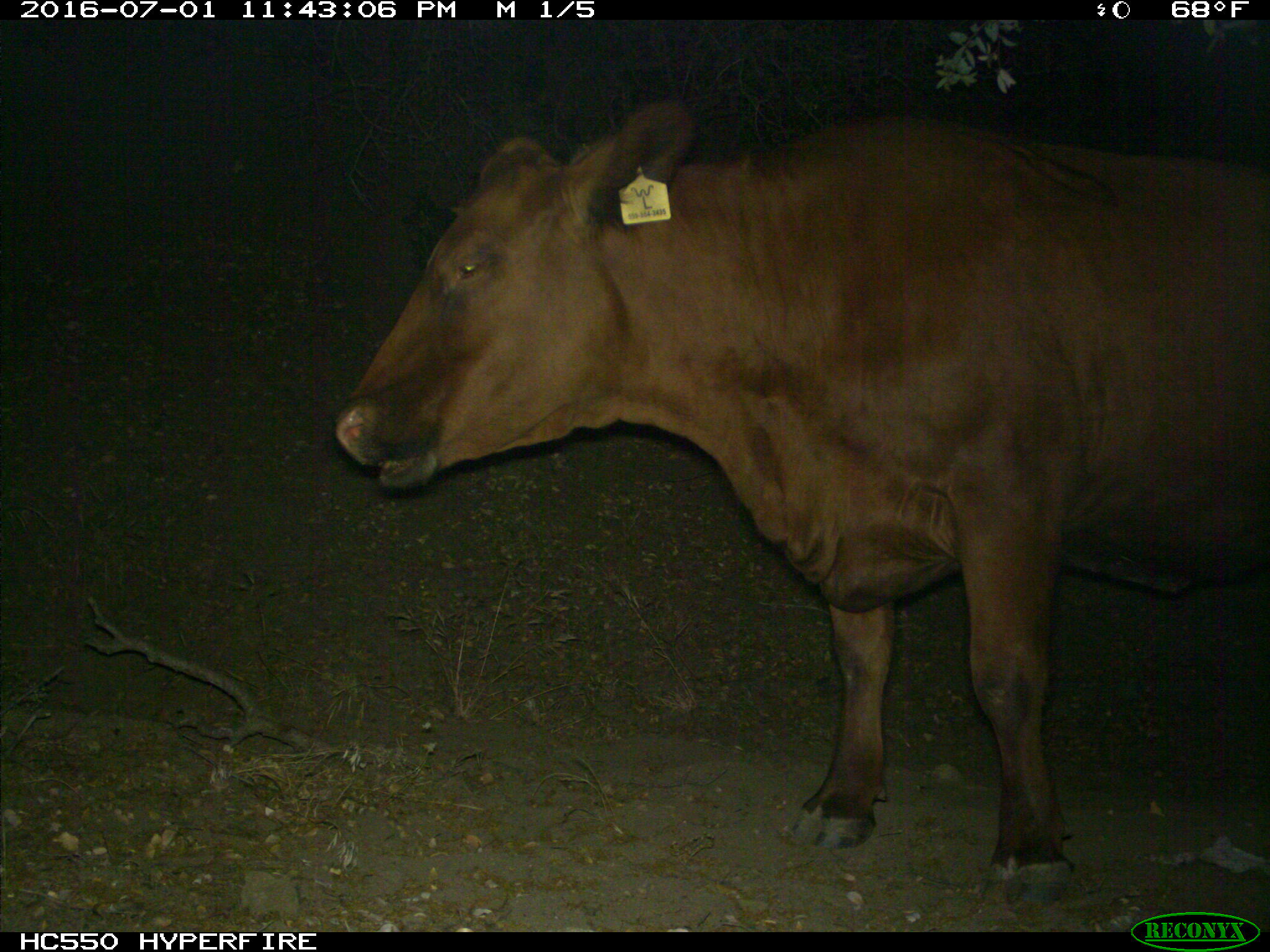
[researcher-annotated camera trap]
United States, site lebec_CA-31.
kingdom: Animalia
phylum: Chordata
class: Mammalia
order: Artiodactyla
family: Bovidae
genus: Bos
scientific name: Bos taurus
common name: domestic cow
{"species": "Bos taurus (domestic cow)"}